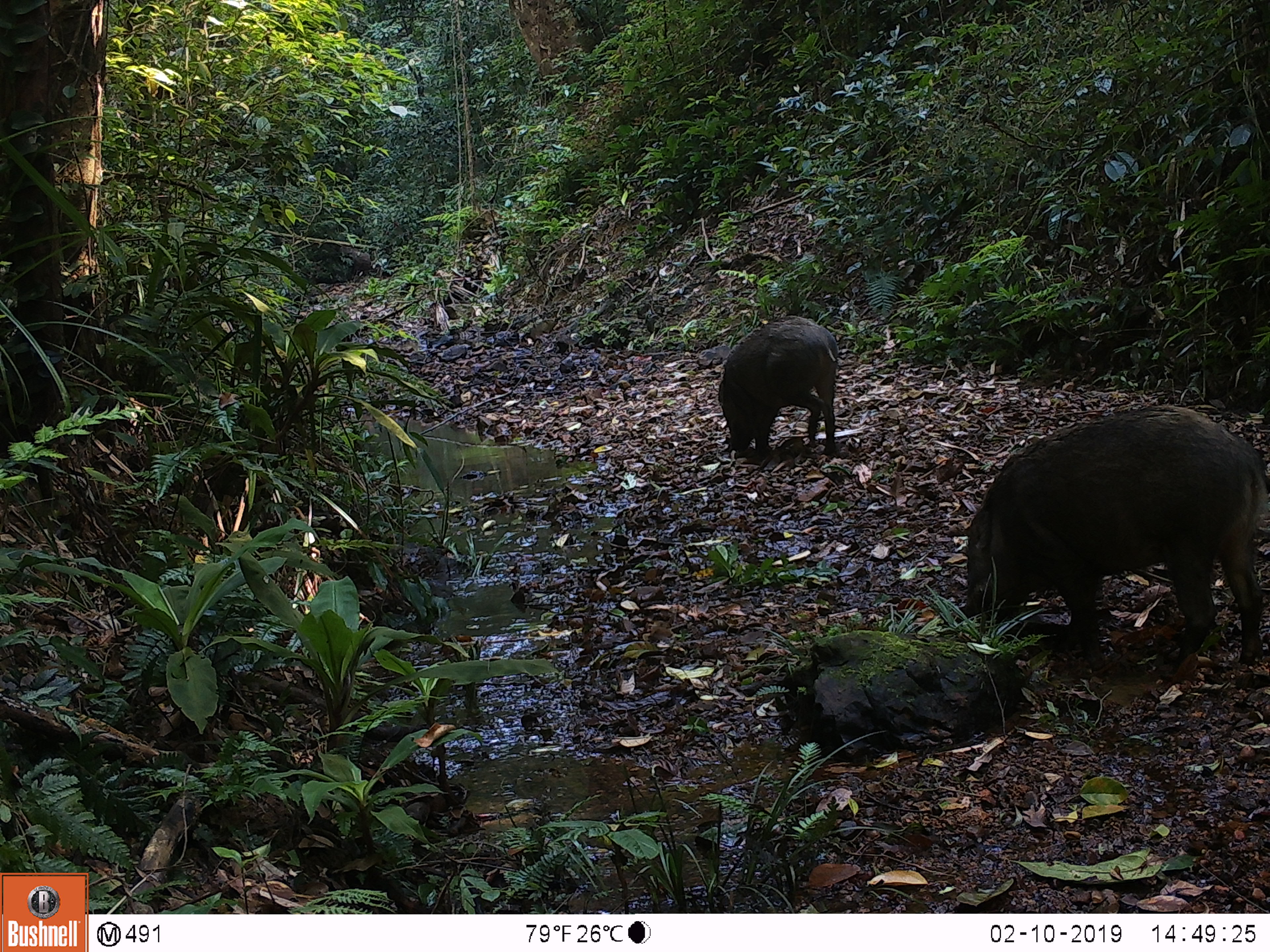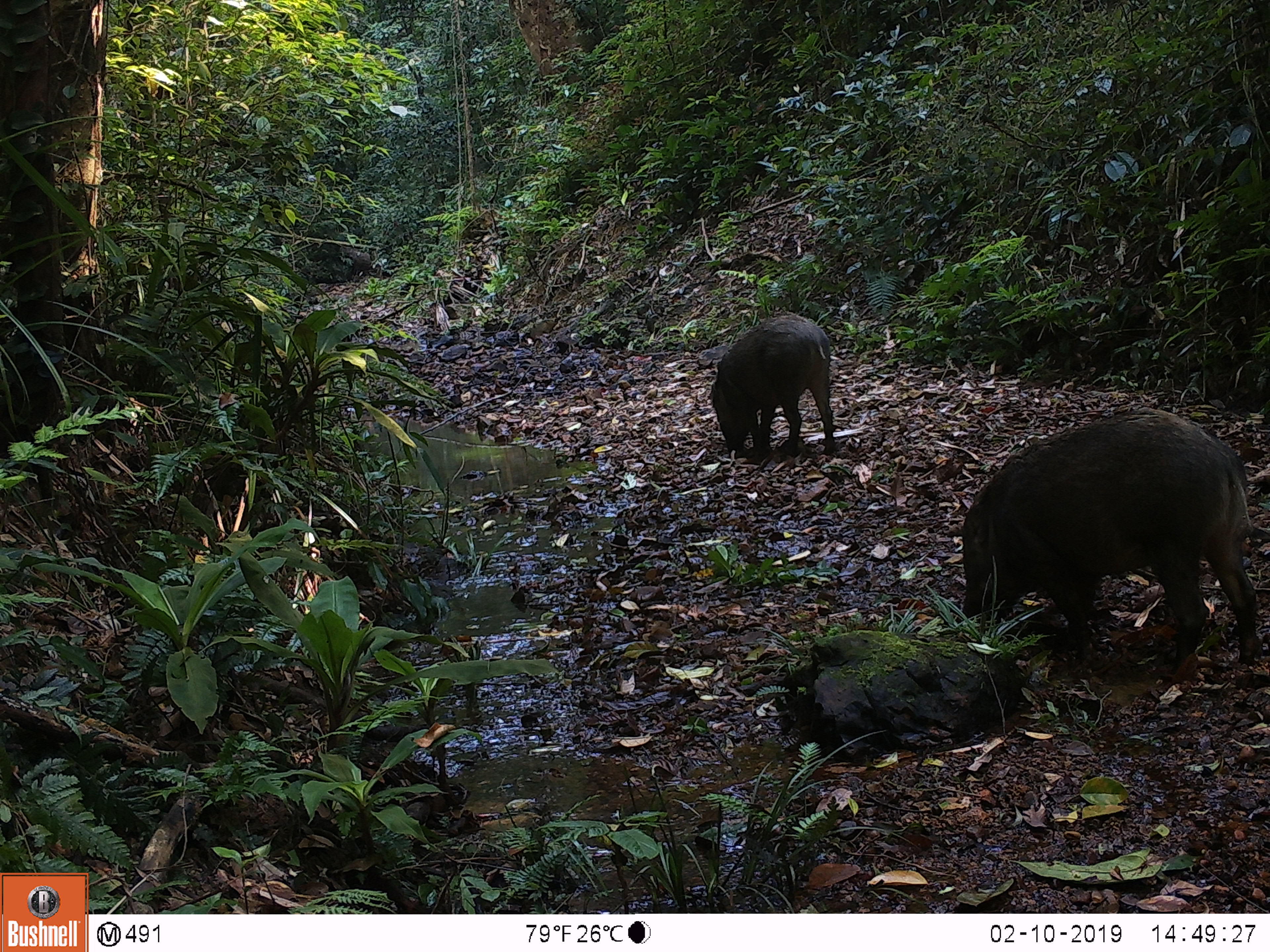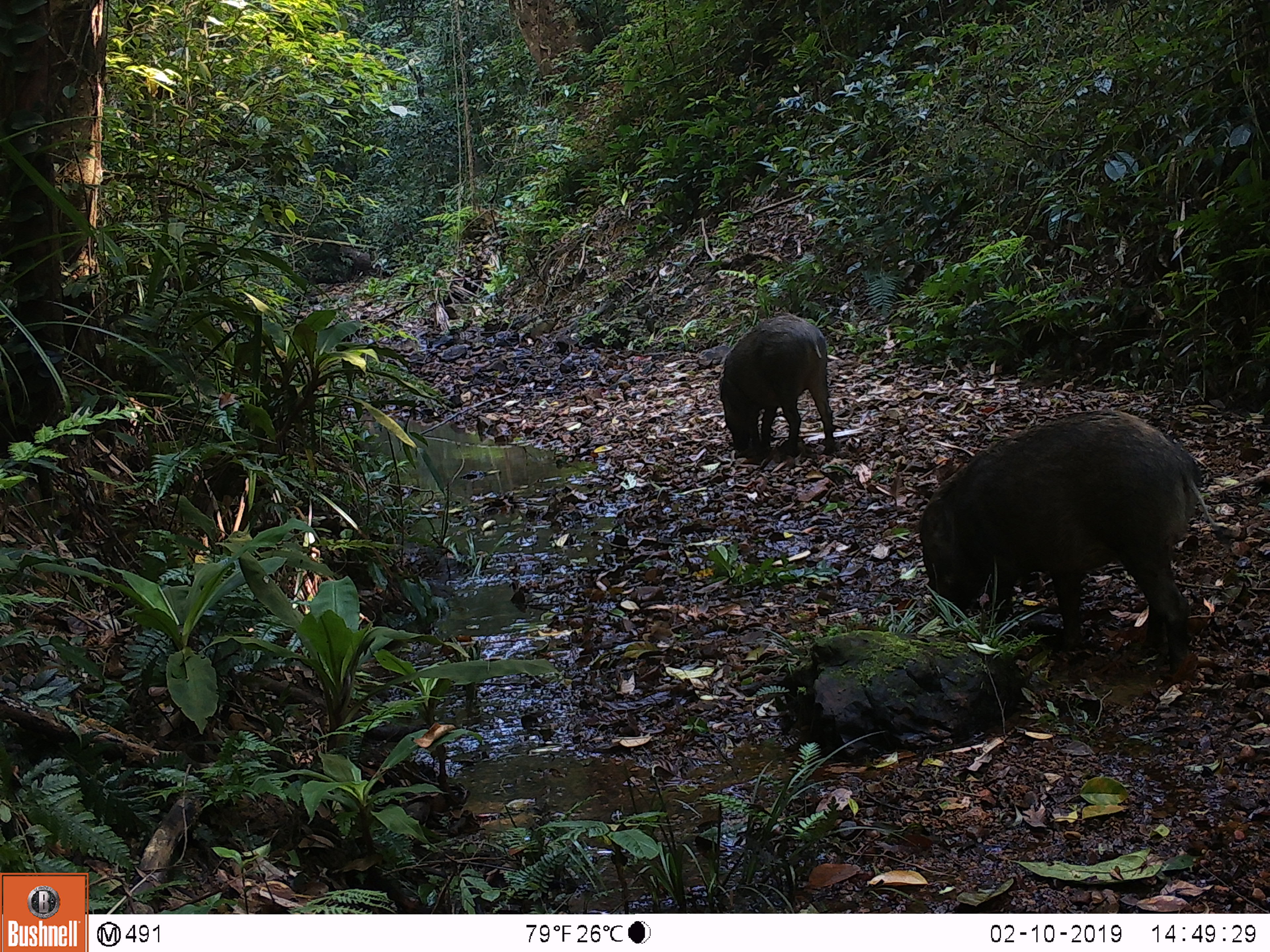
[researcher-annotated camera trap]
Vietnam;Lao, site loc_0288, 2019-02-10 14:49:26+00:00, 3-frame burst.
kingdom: Animalia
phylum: Chordata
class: Mammalia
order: Artiodactyla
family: Suidae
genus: Sus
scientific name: Sus scrofa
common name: eurasian wild pig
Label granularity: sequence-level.